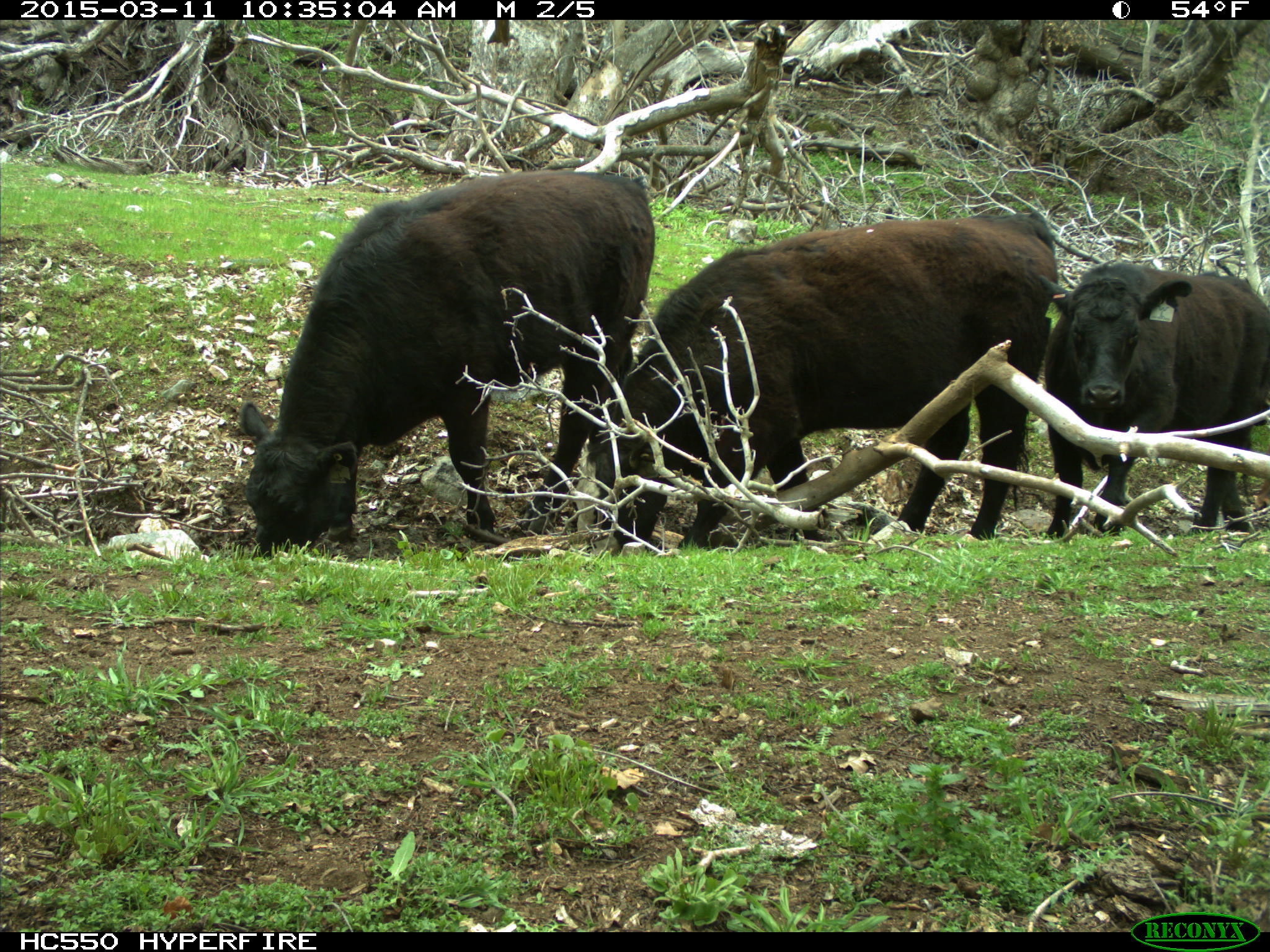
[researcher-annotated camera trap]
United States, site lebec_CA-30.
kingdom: Animalia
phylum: Chordata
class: Mammalia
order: Artiodactyla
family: Bovidae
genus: Bos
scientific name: Bos taurus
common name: domestic cow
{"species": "Bos taurus (domestic cow)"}